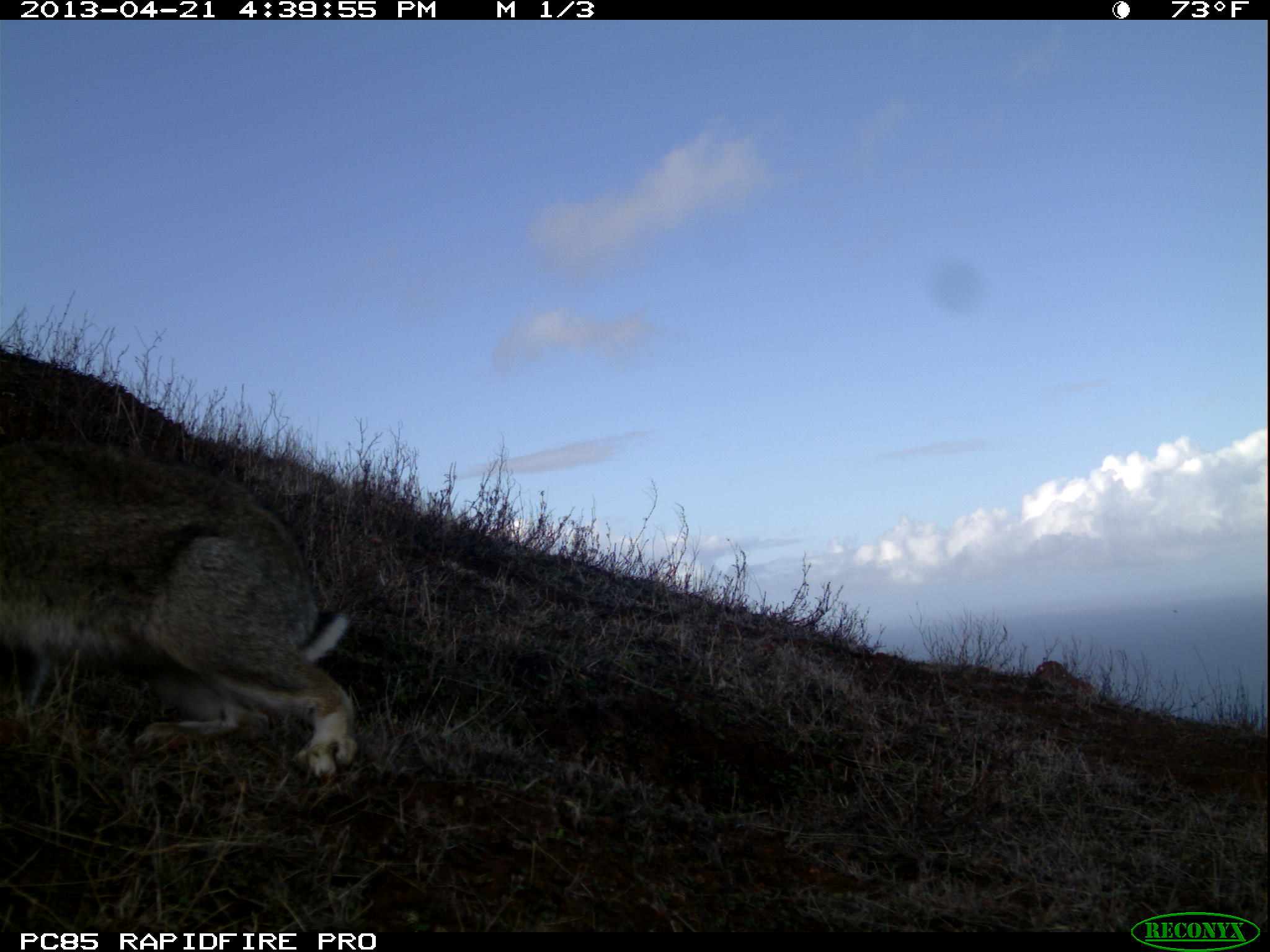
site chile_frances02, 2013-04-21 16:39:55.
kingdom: Animalia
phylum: Chordata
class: Mammalia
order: Lagomorpha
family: Leporidae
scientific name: Leporidae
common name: rabbits and hares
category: rabbit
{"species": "rabbit (rabbits and hares) (Leporidae)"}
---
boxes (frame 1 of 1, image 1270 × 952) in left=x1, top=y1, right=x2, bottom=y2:
rabbit: left=1, top=432, right=355, bottom=787